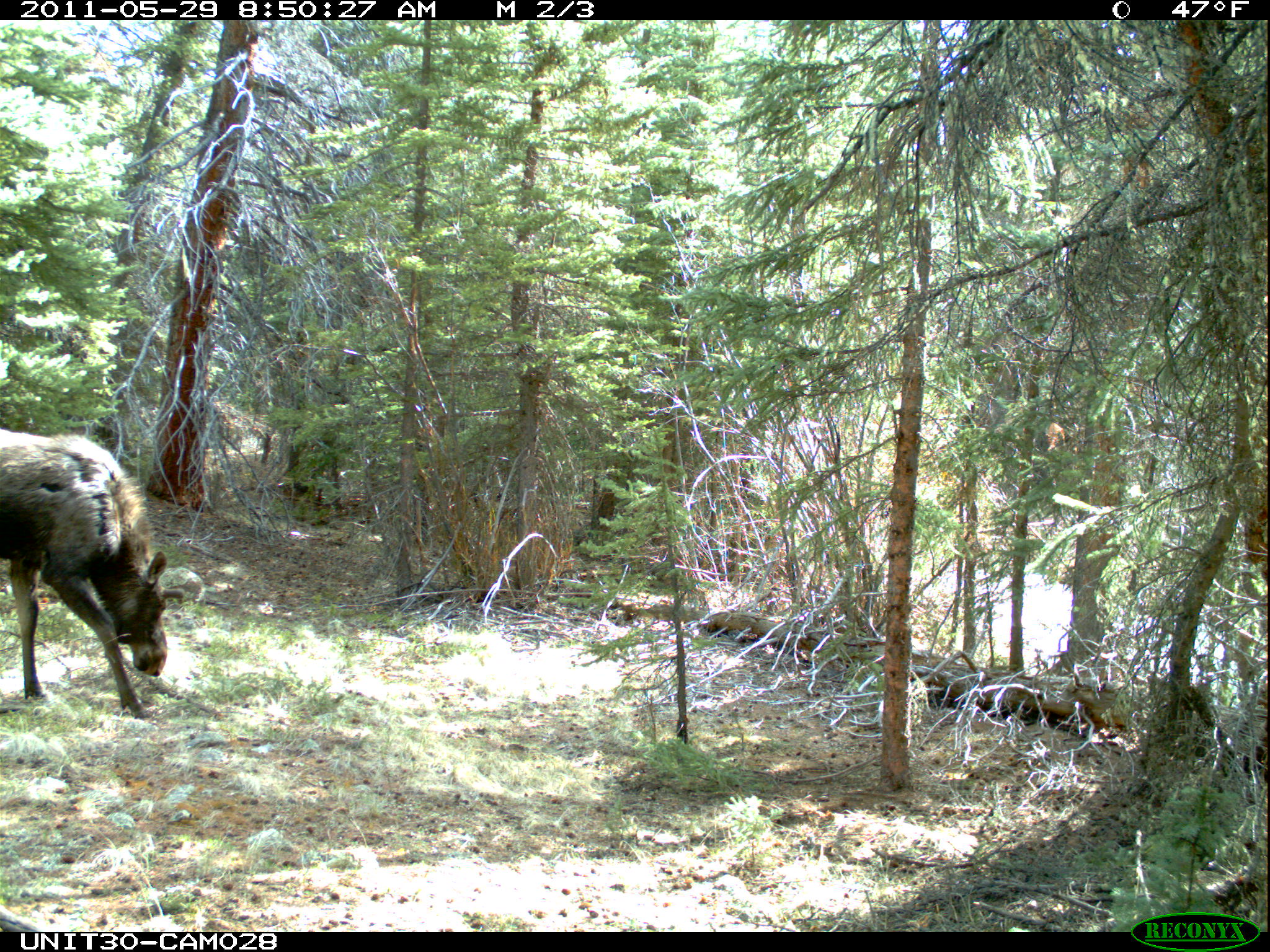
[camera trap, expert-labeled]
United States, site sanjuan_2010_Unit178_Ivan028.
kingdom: Animalia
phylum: Chordata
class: Mammalia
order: Artiodactyla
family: Cervidae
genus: Alces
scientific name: Alces alces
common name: moose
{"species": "Alces alces (moose)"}